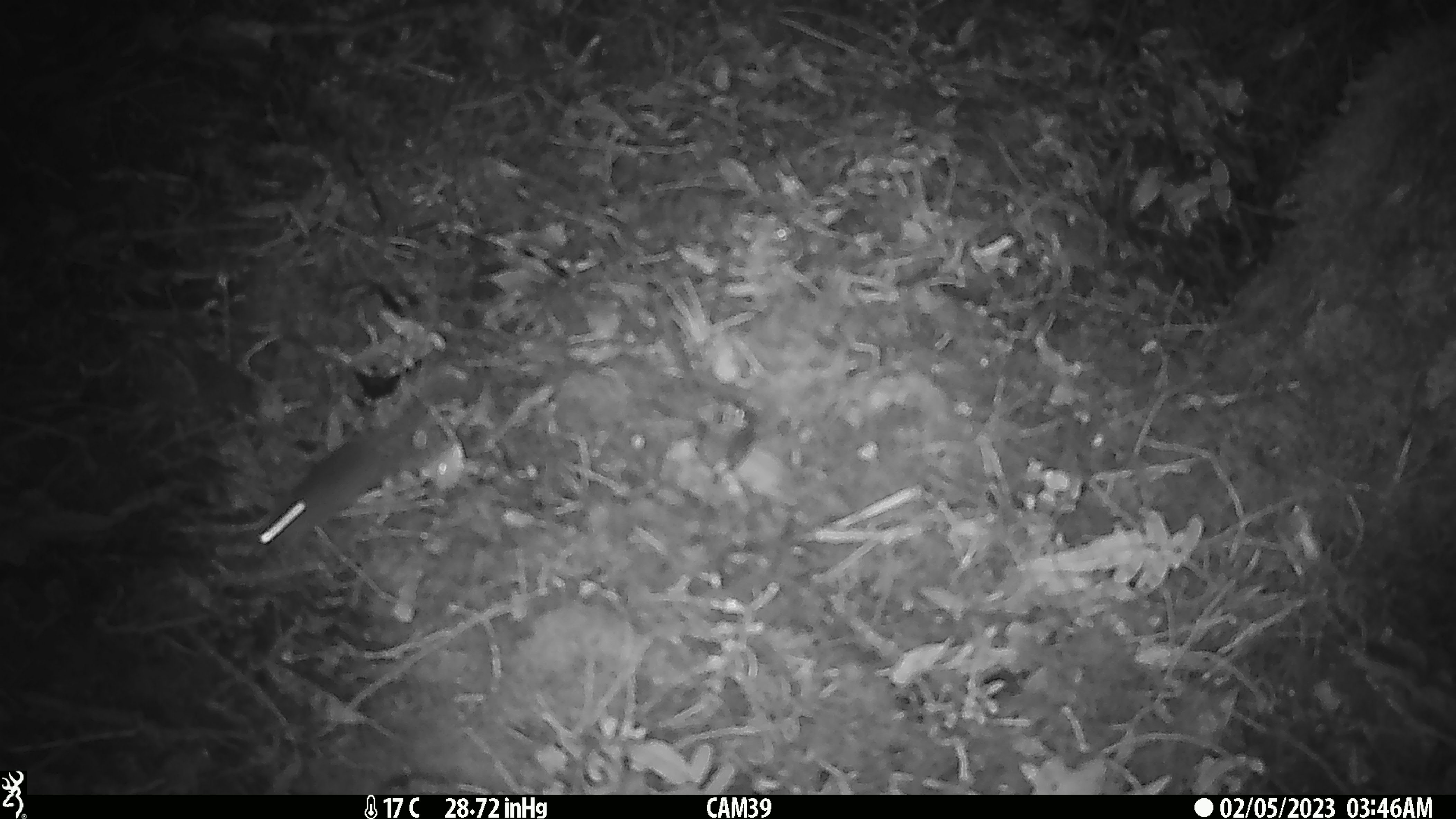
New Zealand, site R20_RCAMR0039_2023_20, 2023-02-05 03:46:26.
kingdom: Animalia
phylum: Chordata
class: Mammalia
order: Rodentia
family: Muridae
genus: Mus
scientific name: Mus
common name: mouse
Mouse (Mus).